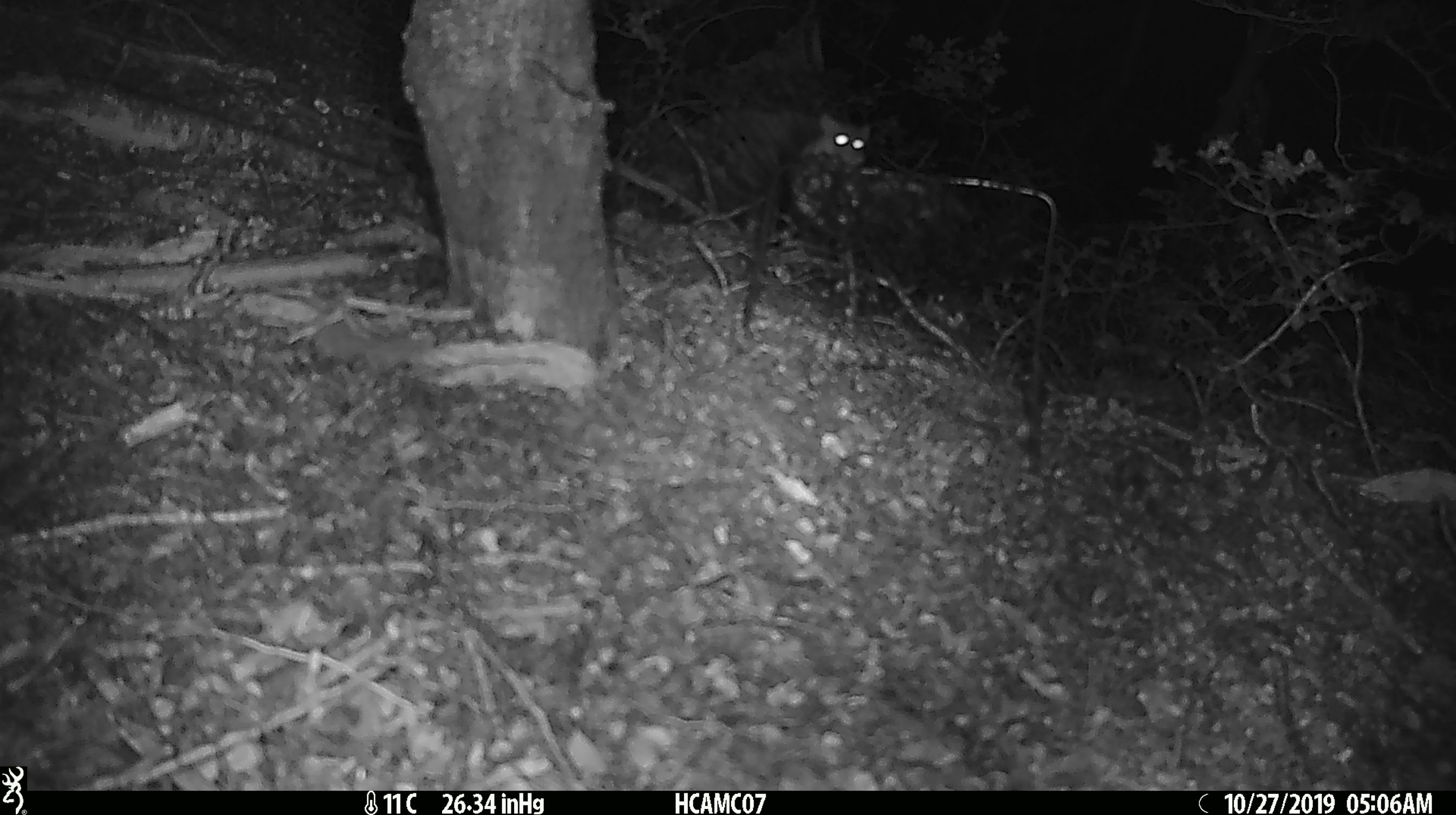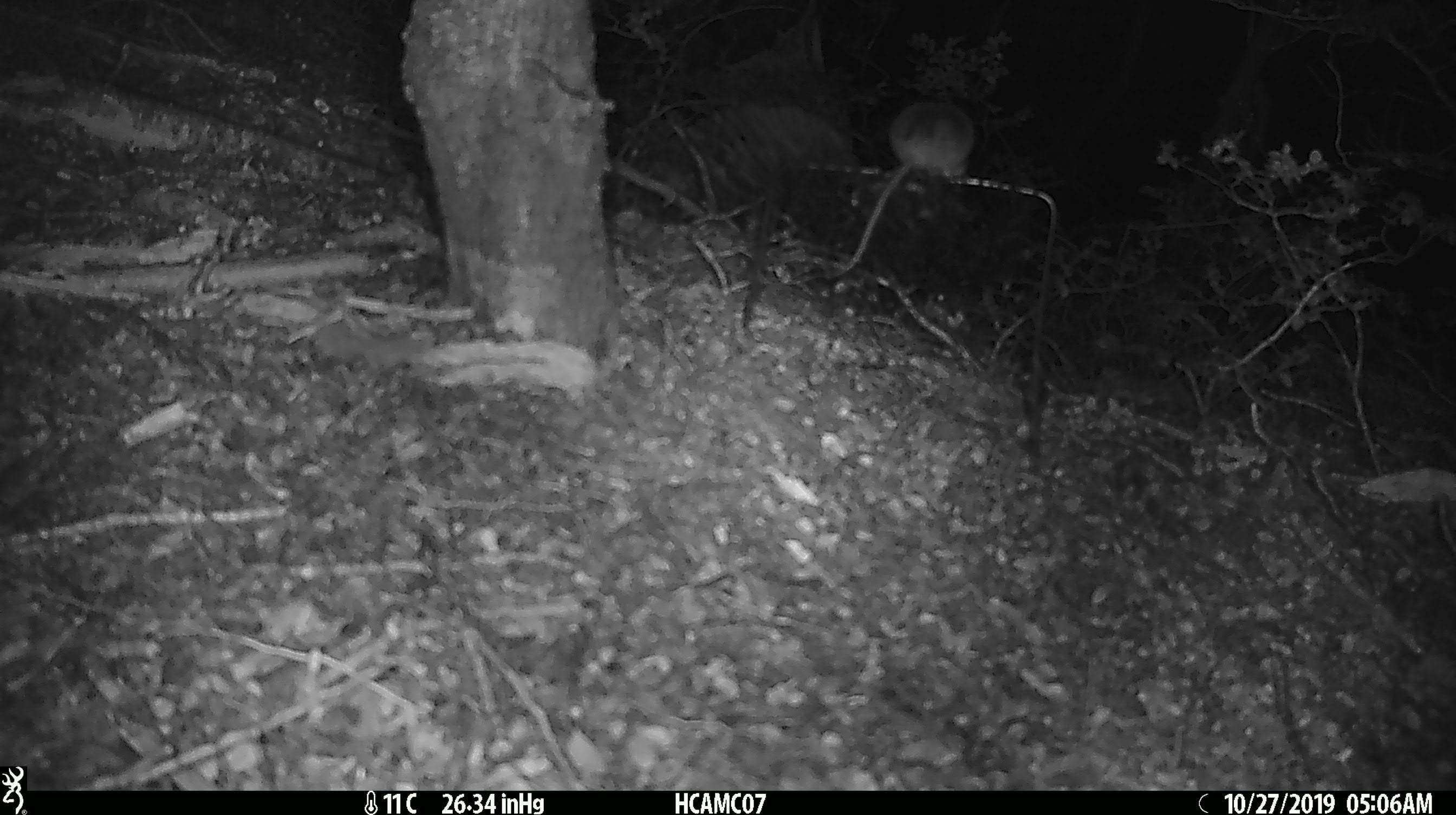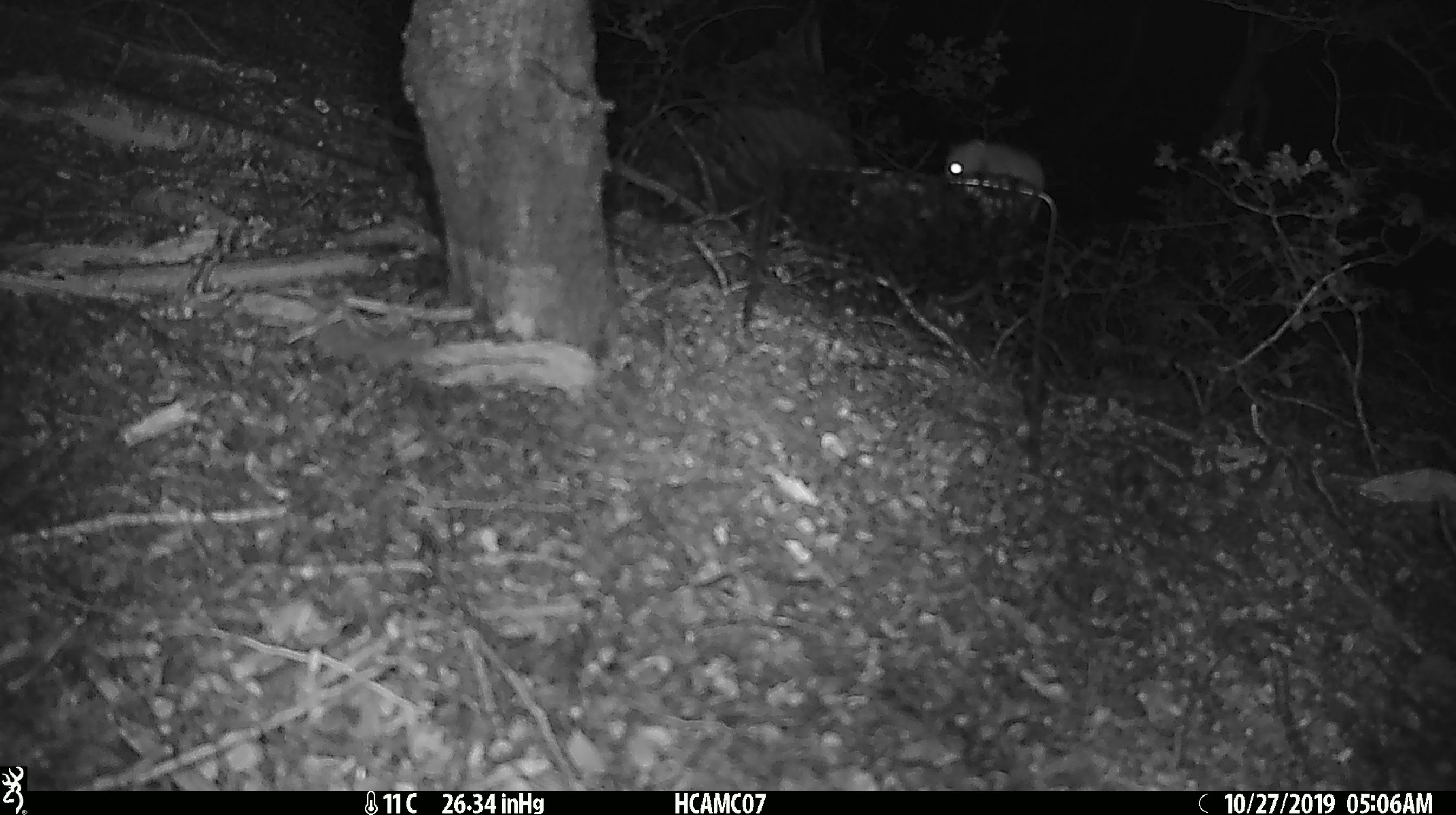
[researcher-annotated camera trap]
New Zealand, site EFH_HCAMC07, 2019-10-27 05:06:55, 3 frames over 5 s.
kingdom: Animalia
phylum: Chordata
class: Mammalia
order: Rodentia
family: Muridae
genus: Mus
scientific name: Mus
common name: mouse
Mouse (Mus).